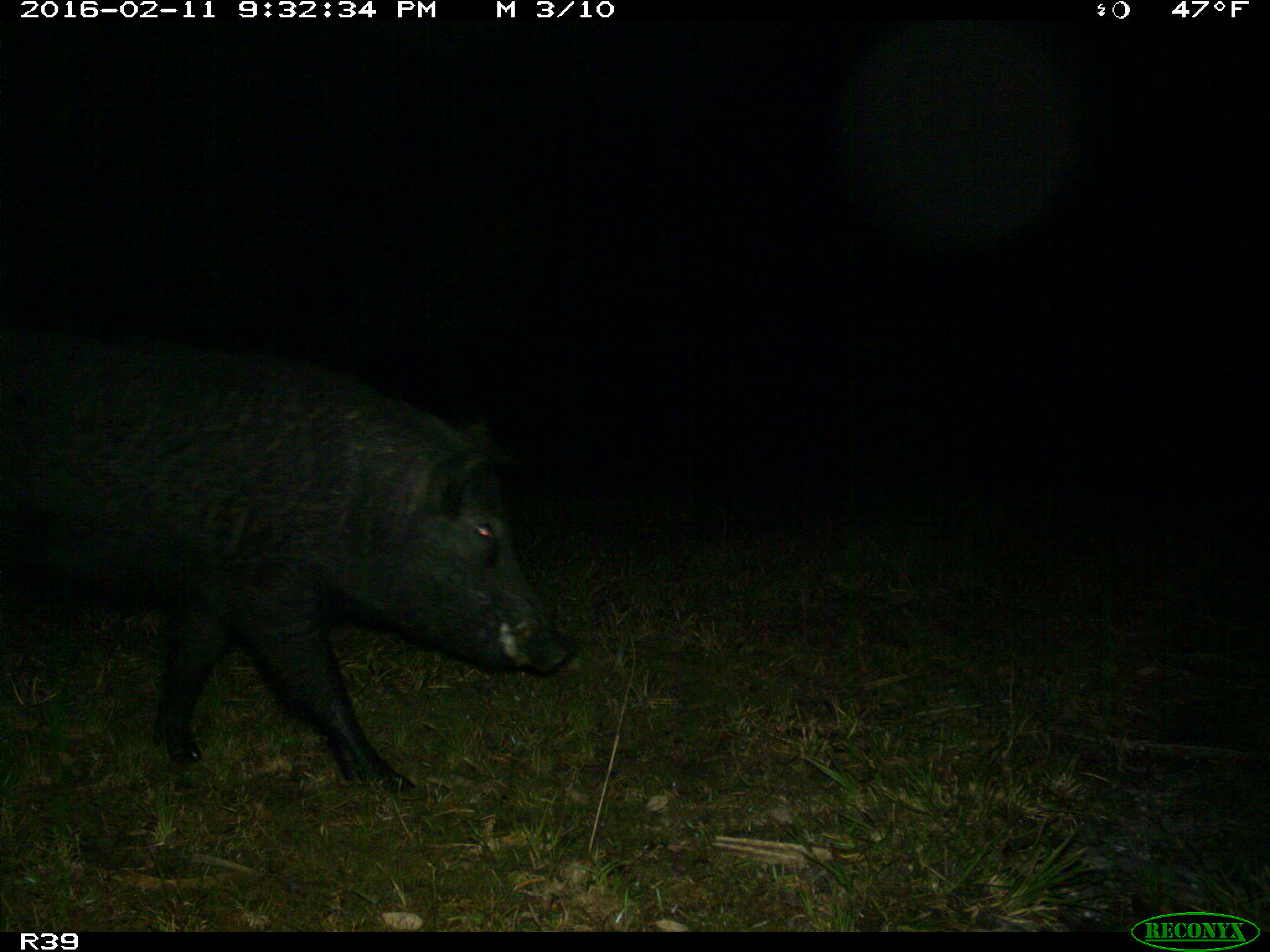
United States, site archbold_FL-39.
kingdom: Animalia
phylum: Chordata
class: Mammalia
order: Artiodactyla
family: Suidae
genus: Sus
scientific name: Sus scrofa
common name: wild boar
Sus scrofa (wild boar).